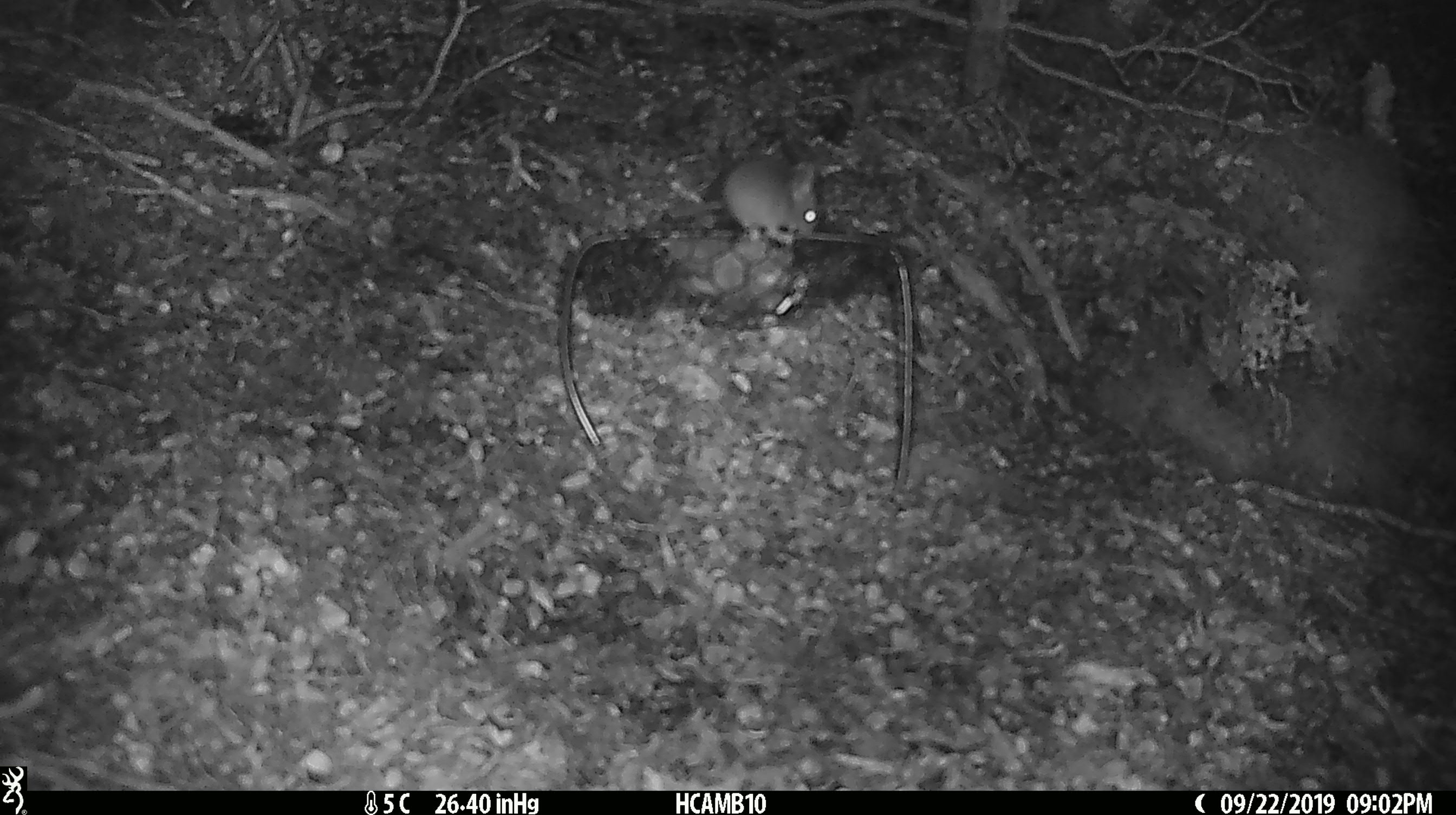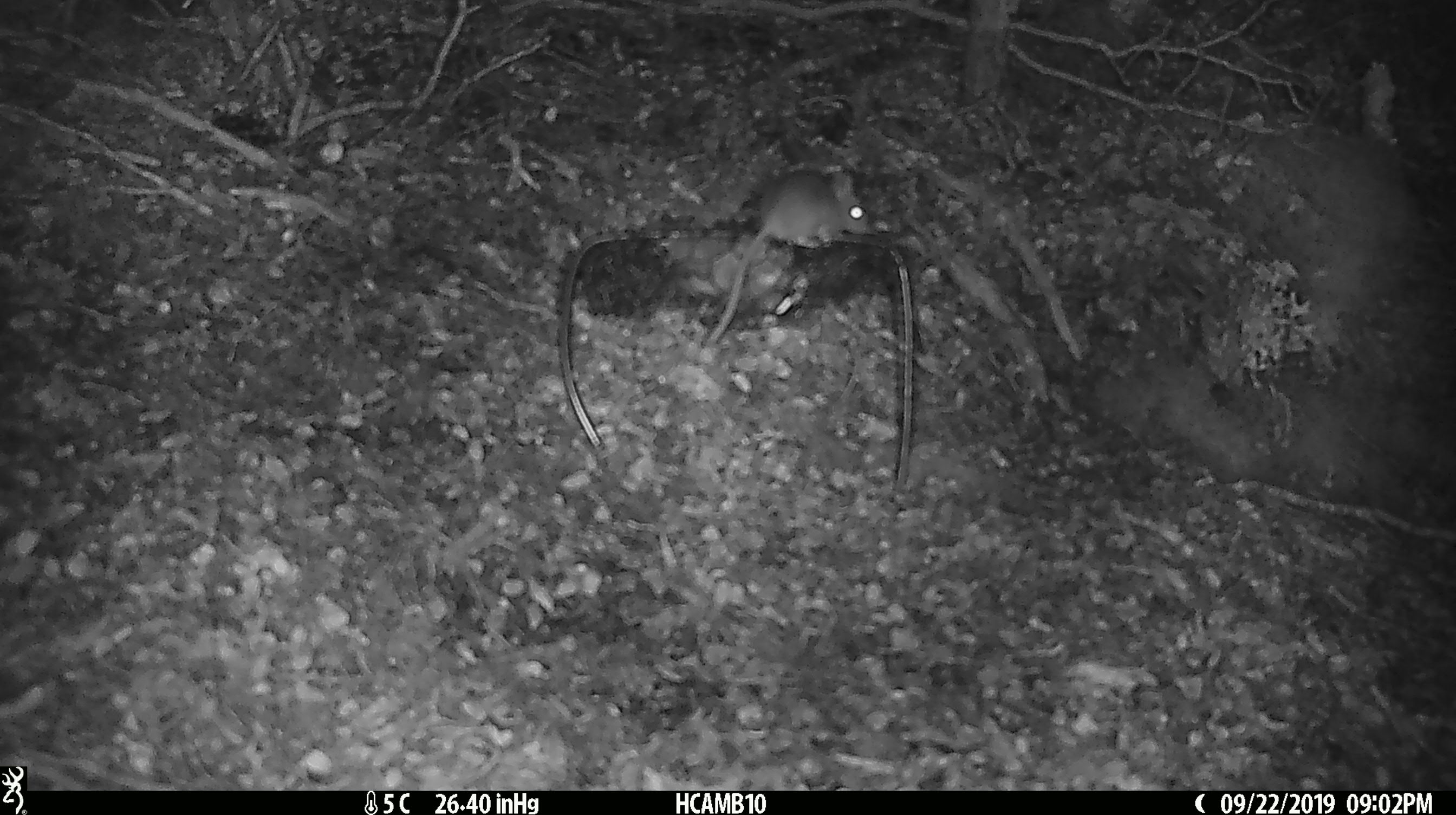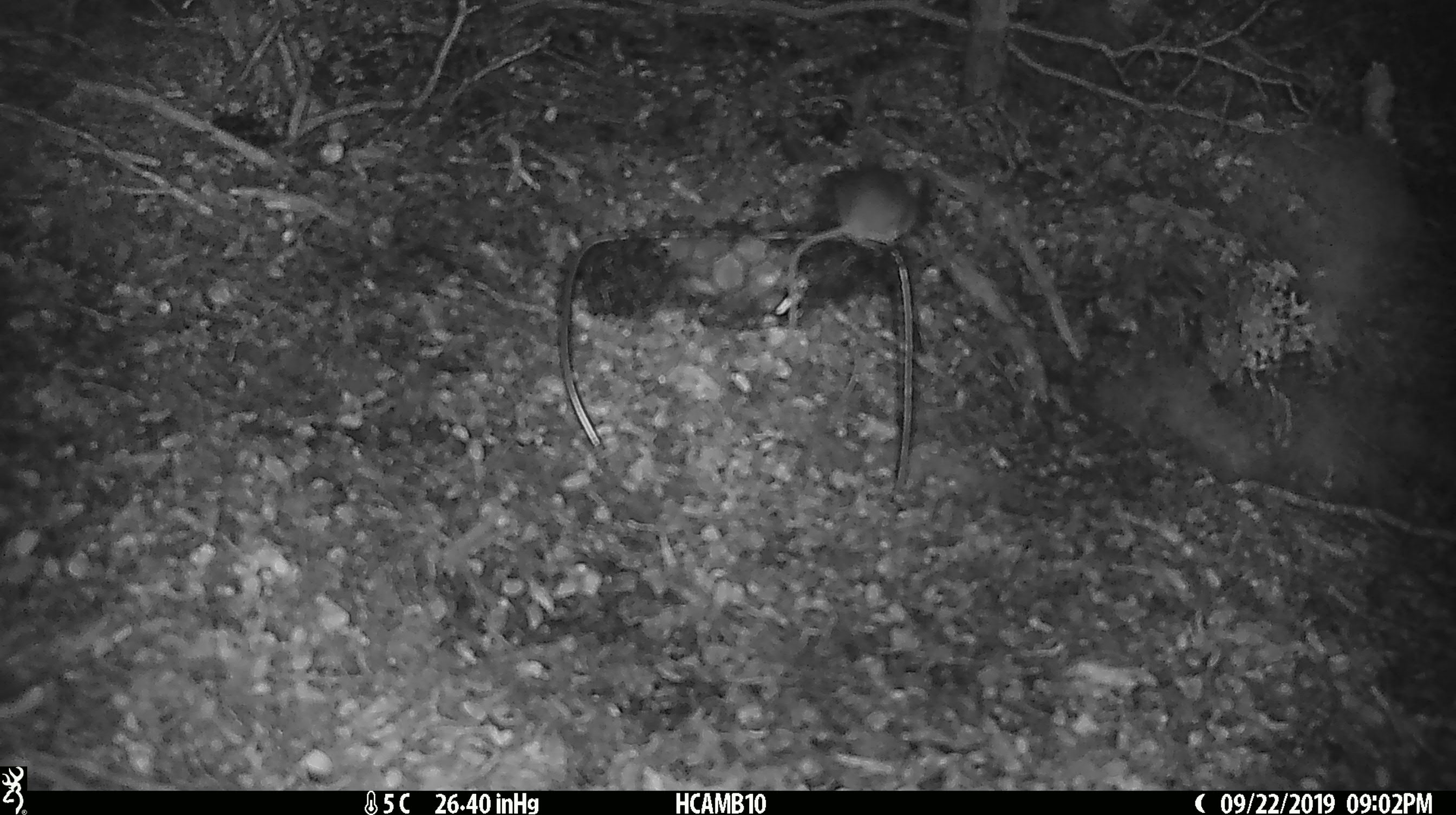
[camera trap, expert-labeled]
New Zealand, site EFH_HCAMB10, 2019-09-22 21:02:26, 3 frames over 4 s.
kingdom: Animalia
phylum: Chordata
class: Mammalia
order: Rodentia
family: Muridae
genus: Mus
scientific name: Mus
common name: mouse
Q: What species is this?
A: Mouse (Mus).